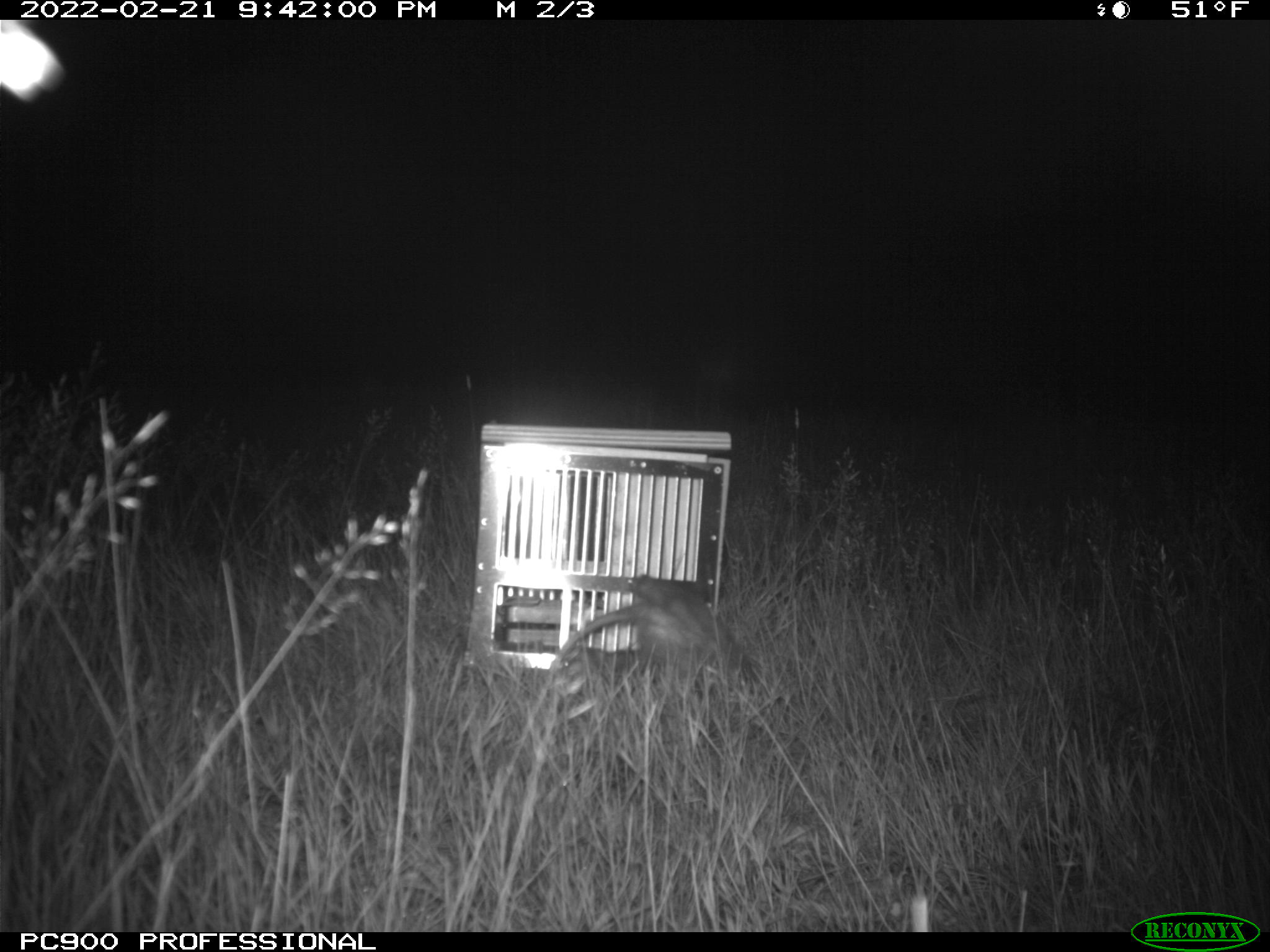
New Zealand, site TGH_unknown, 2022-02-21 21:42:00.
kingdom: Animalia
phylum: Chordata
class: Mammalia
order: Carnivora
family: Mustelidae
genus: Mustela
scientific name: Mustela furo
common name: ferret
Ferret (Mustela furo).